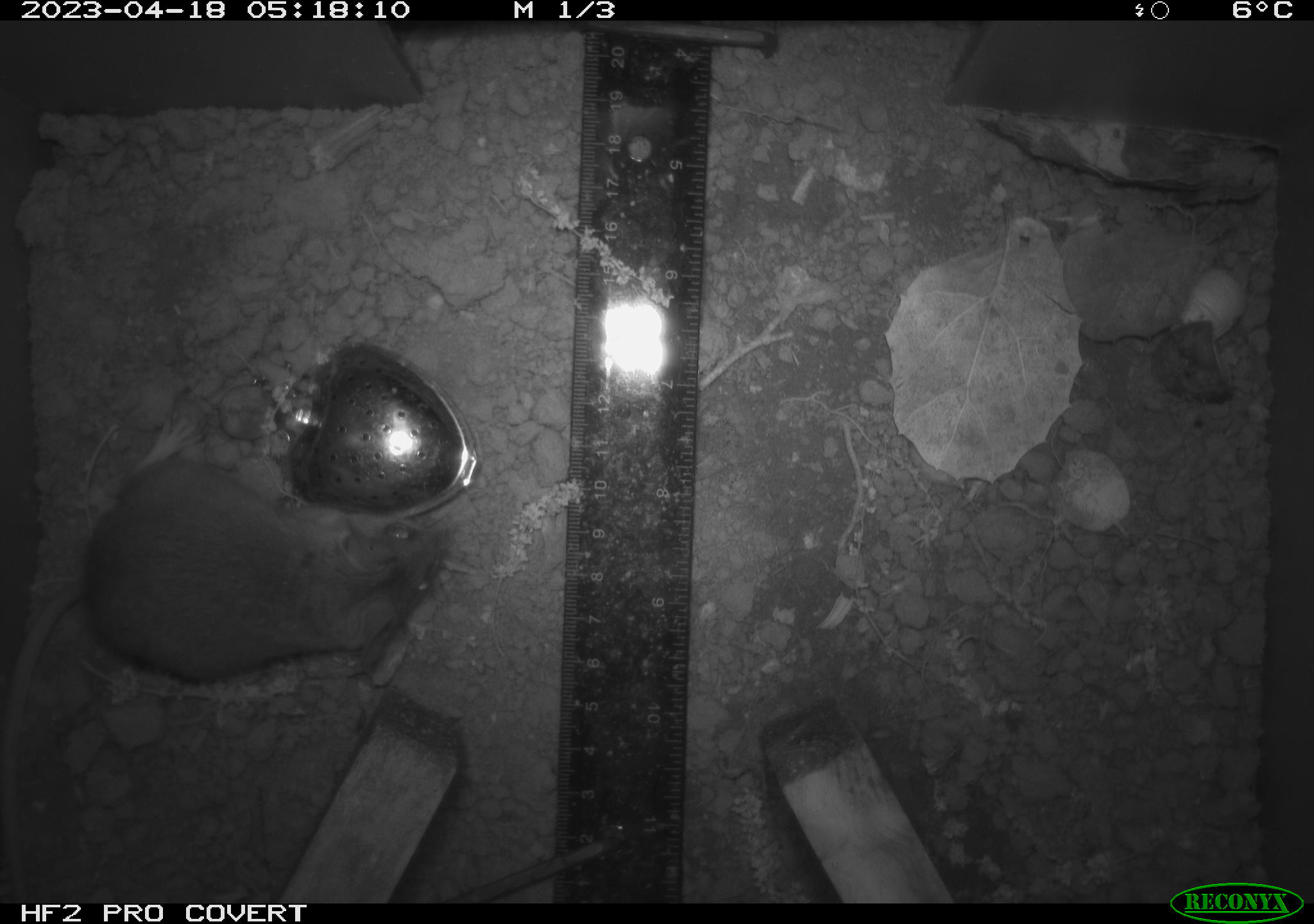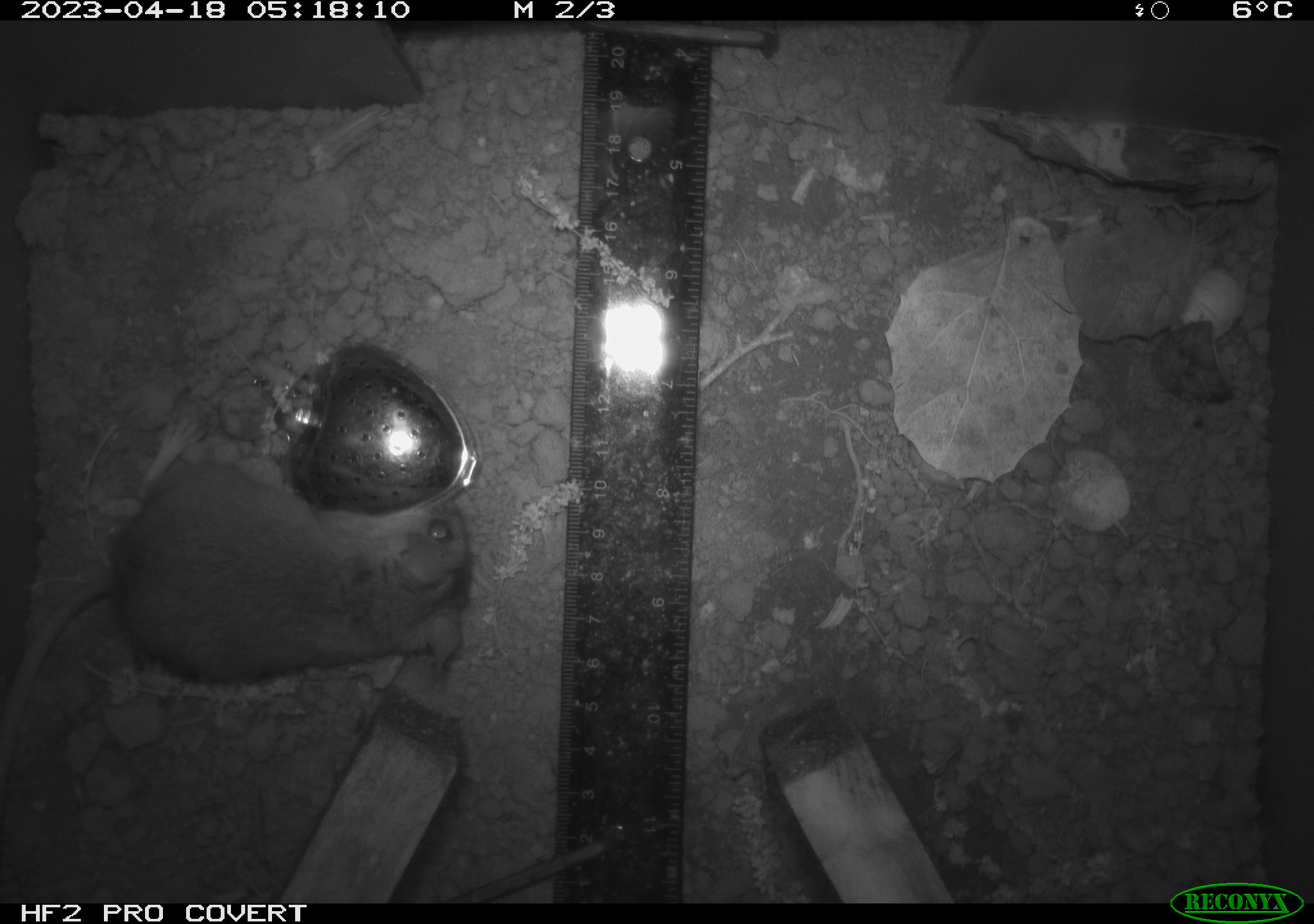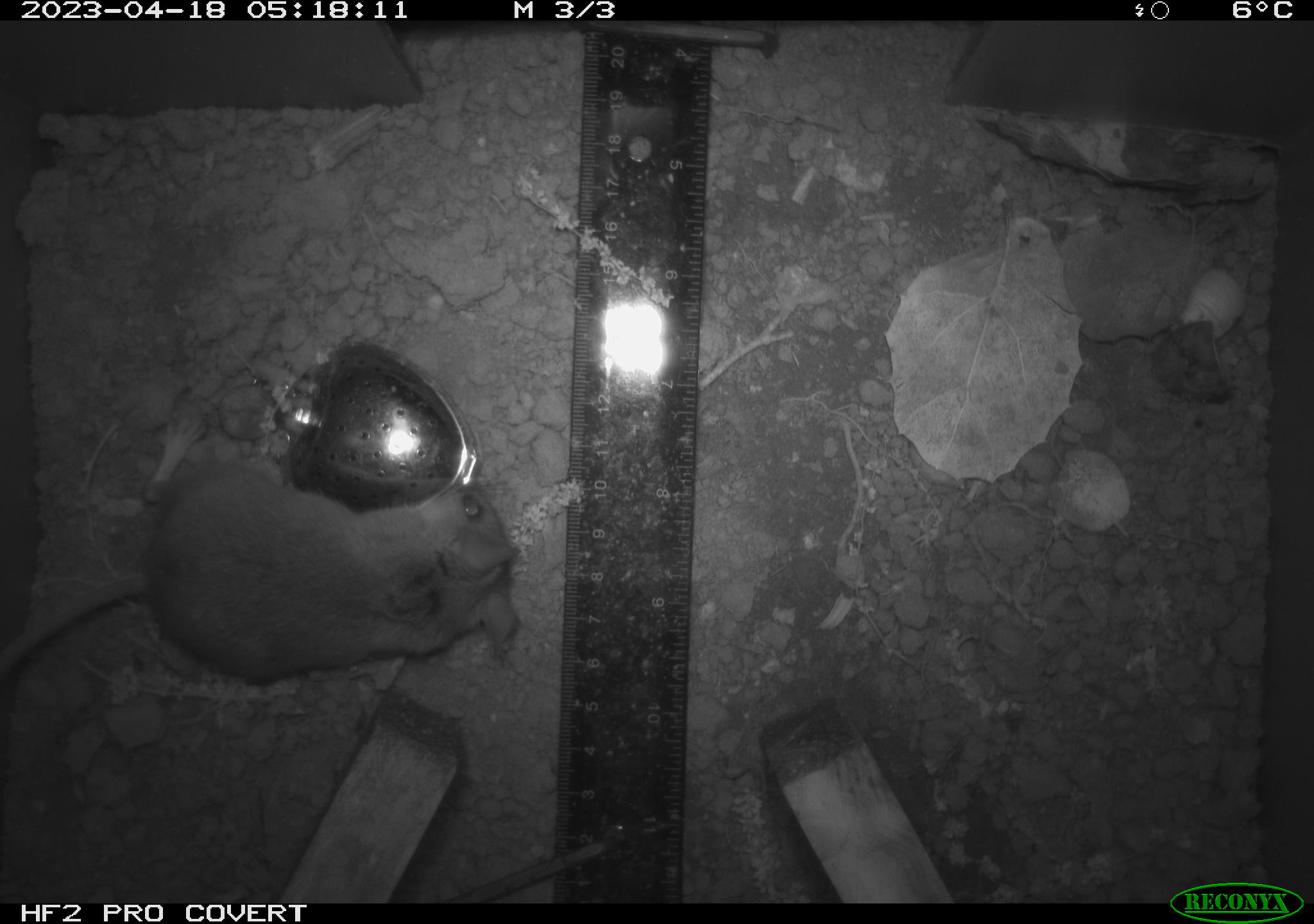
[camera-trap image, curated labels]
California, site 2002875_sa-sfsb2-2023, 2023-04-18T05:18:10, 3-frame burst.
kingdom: Animalia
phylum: Chordata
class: Mammalia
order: Rodentia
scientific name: Rodentia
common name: mouse species